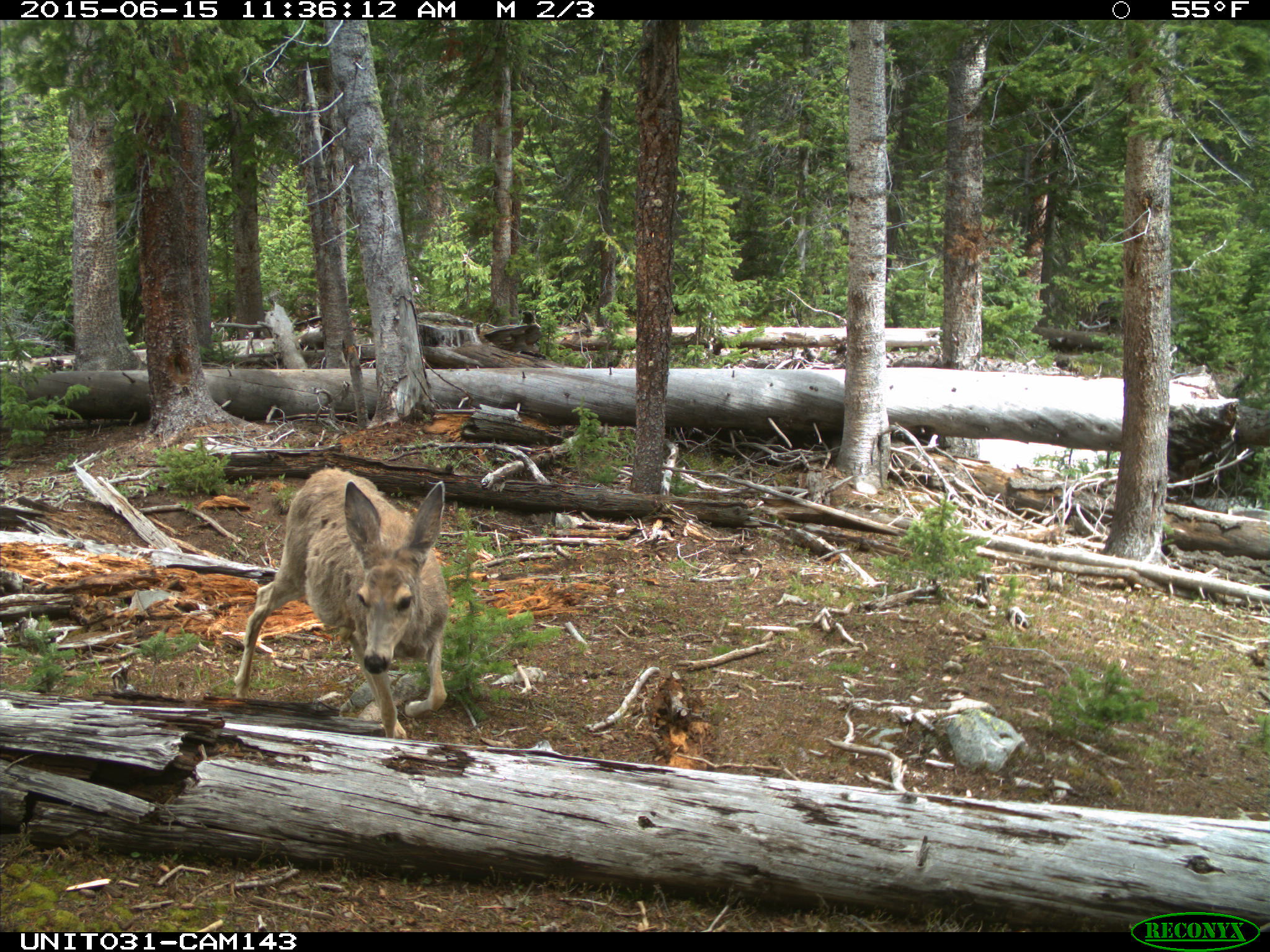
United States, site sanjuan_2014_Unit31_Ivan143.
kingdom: Animalia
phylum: Chordata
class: Mammalia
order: Artiodactyla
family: Cervidae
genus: Odocoileus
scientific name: Odocoileus hemionus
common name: mule deer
Odocoileus hemionus (mule deer).